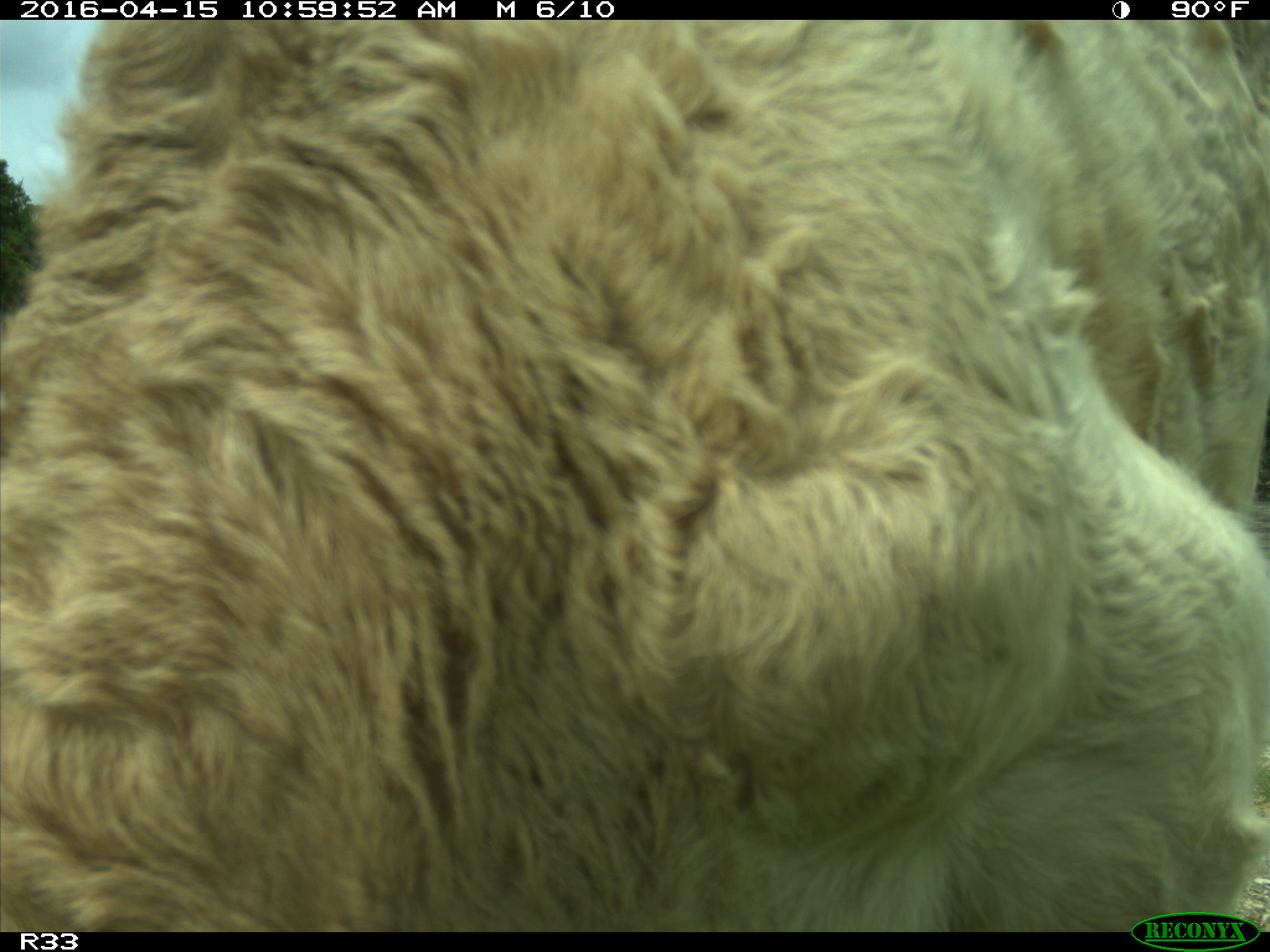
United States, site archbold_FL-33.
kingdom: Animalia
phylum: Chordata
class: Mammalia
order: Artiodactyla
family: Bovidae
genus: Bos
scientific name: Bos taurus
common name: domestic cow